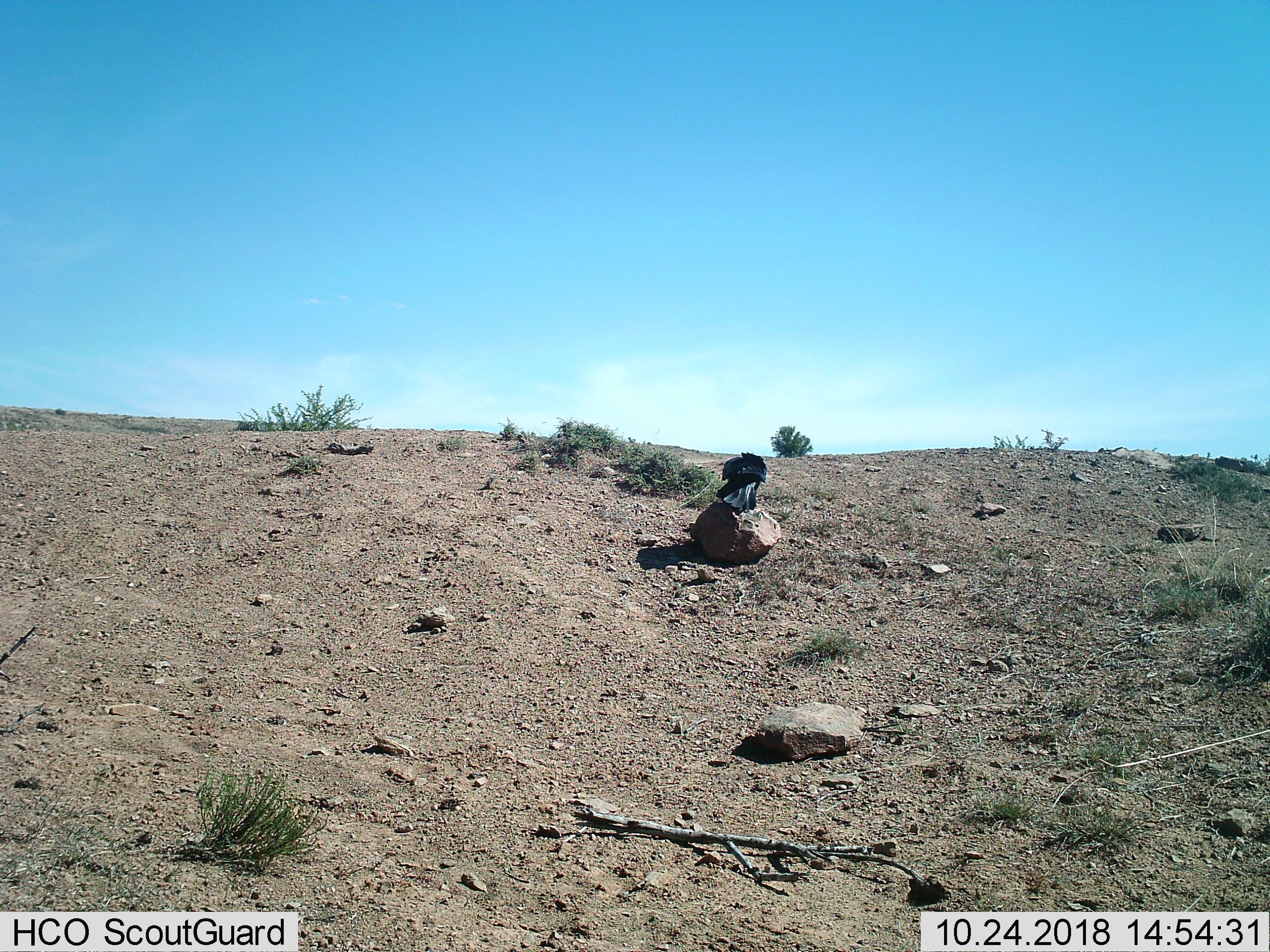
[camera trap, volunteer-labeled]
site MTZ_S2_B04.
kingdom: Animalia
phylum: Chordata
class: Aves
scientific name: Aves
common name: bird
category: birdother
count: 1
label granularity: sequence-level